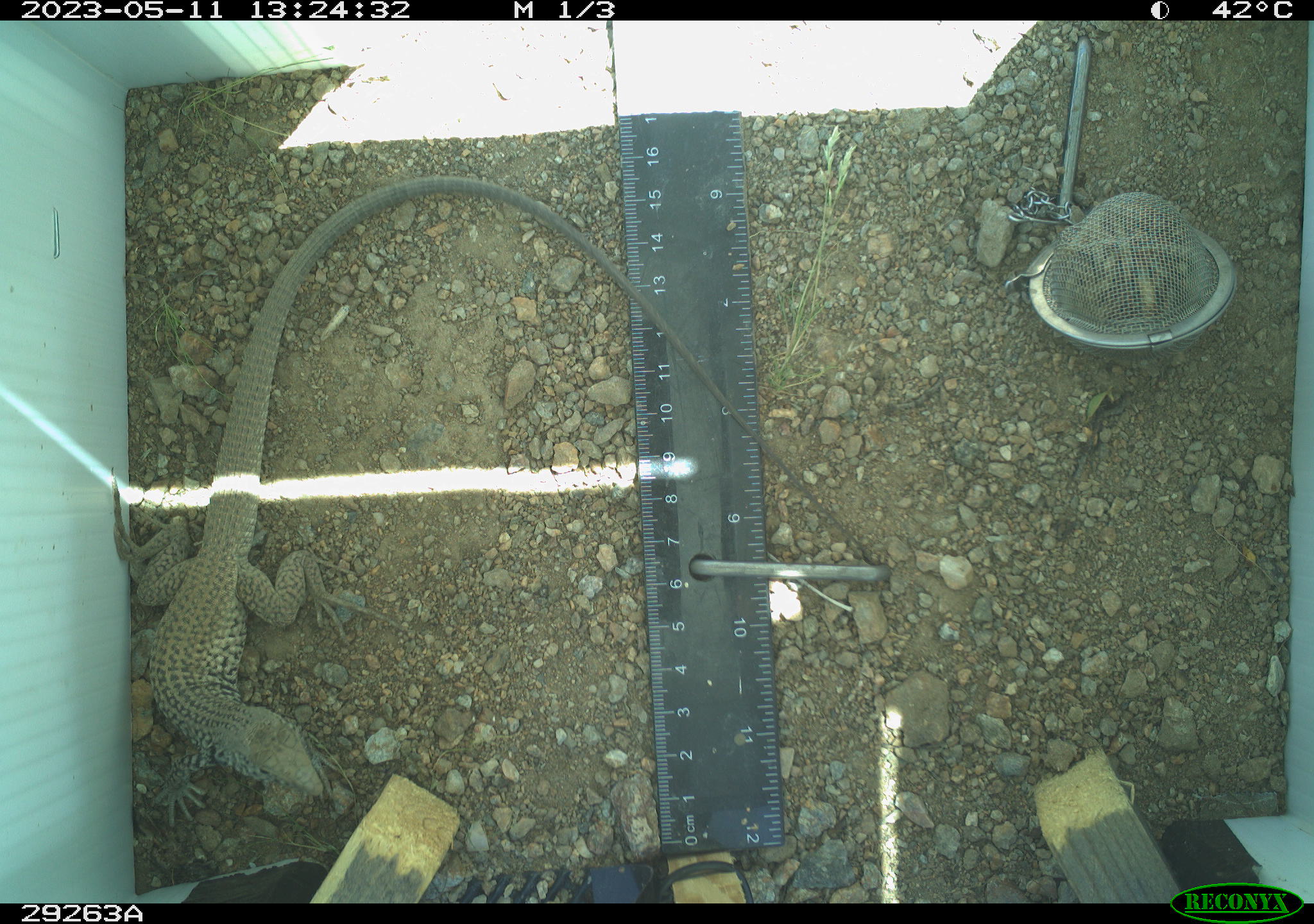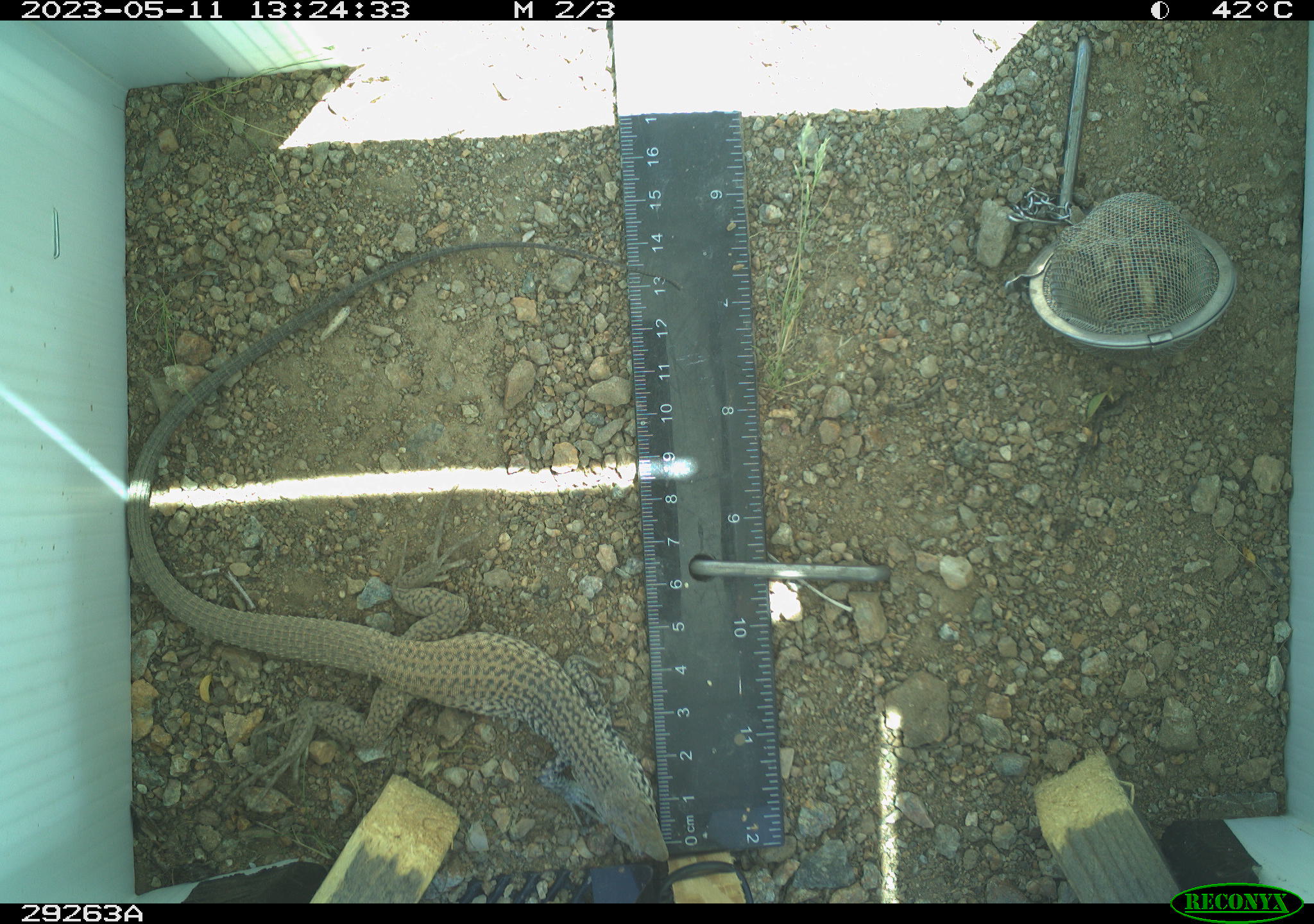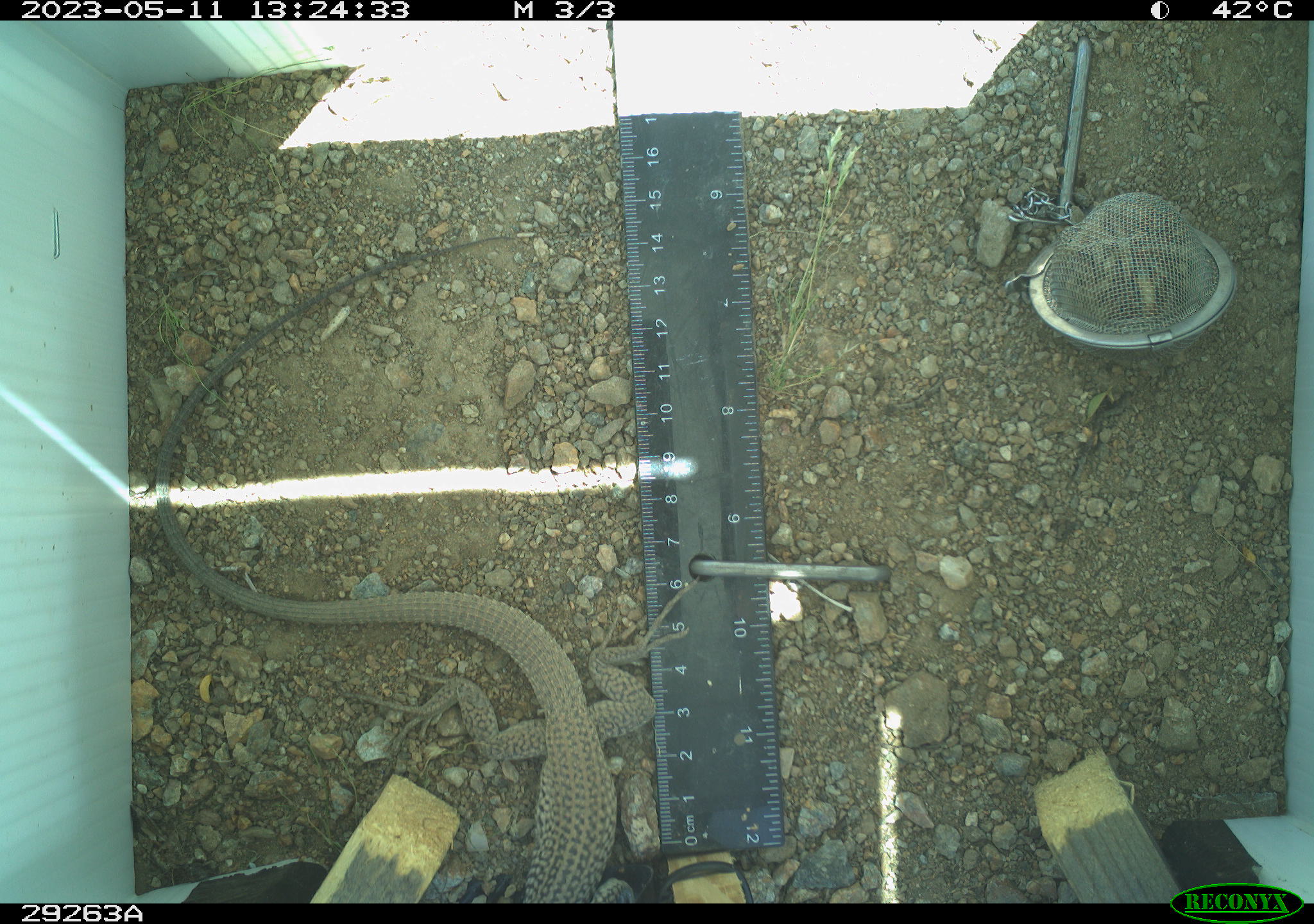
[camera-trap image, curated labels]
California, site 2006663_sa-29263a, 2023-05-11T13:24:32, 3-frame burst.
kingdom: Animalia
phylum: Chordata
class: Reptilia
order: Squamata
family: Teiidae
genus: Aspidoscelis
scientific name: Aspidoscelis tigris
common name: western whiptail